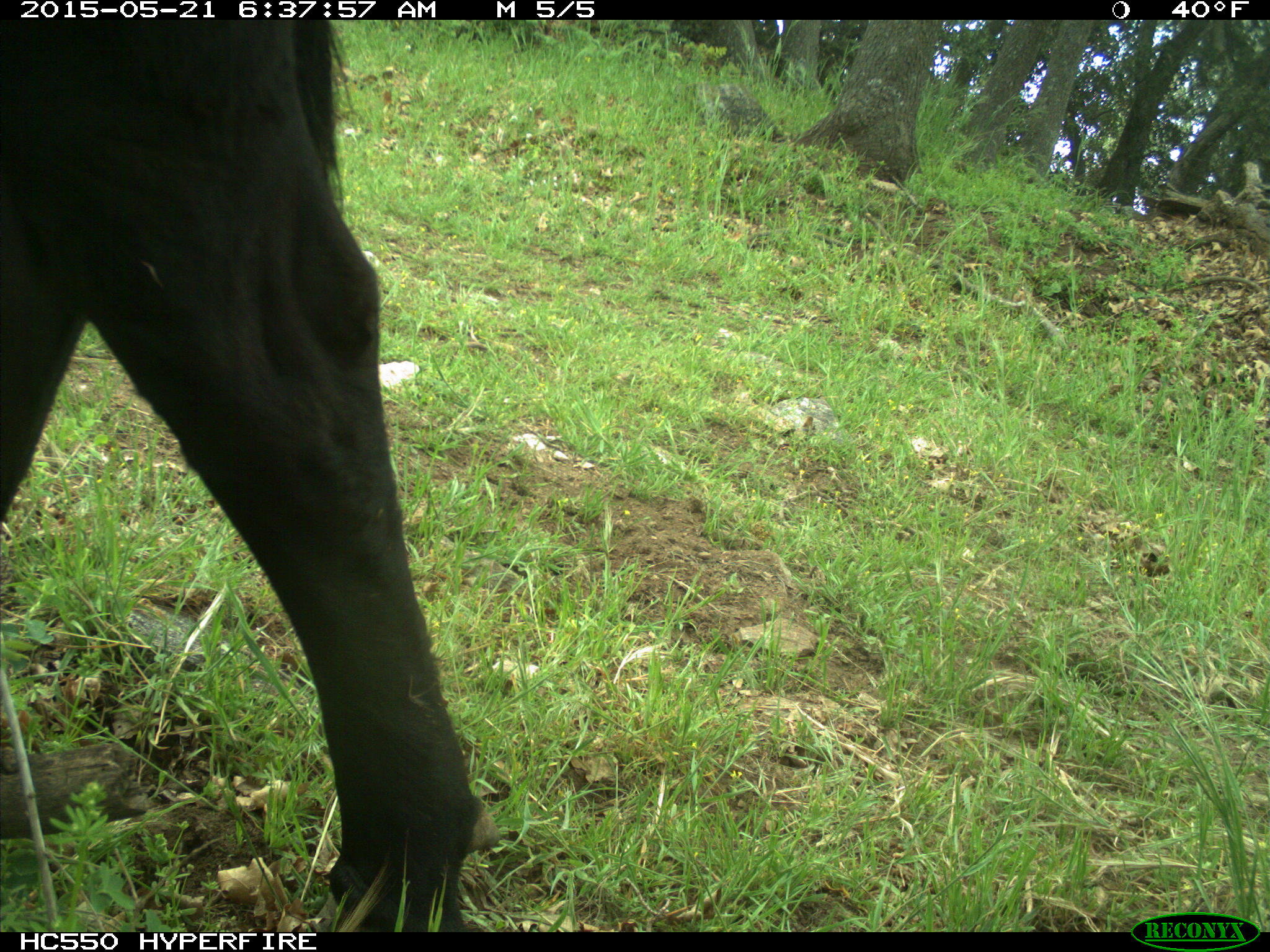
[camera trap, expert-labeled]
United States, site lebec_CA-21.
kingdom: Animalia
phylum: Chordata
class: Mammalia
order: Artiodactyla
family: Bovidae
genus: Bos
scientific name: Bos taurus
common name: domestic cow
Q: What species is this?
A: Bos taurus (domestic cow).